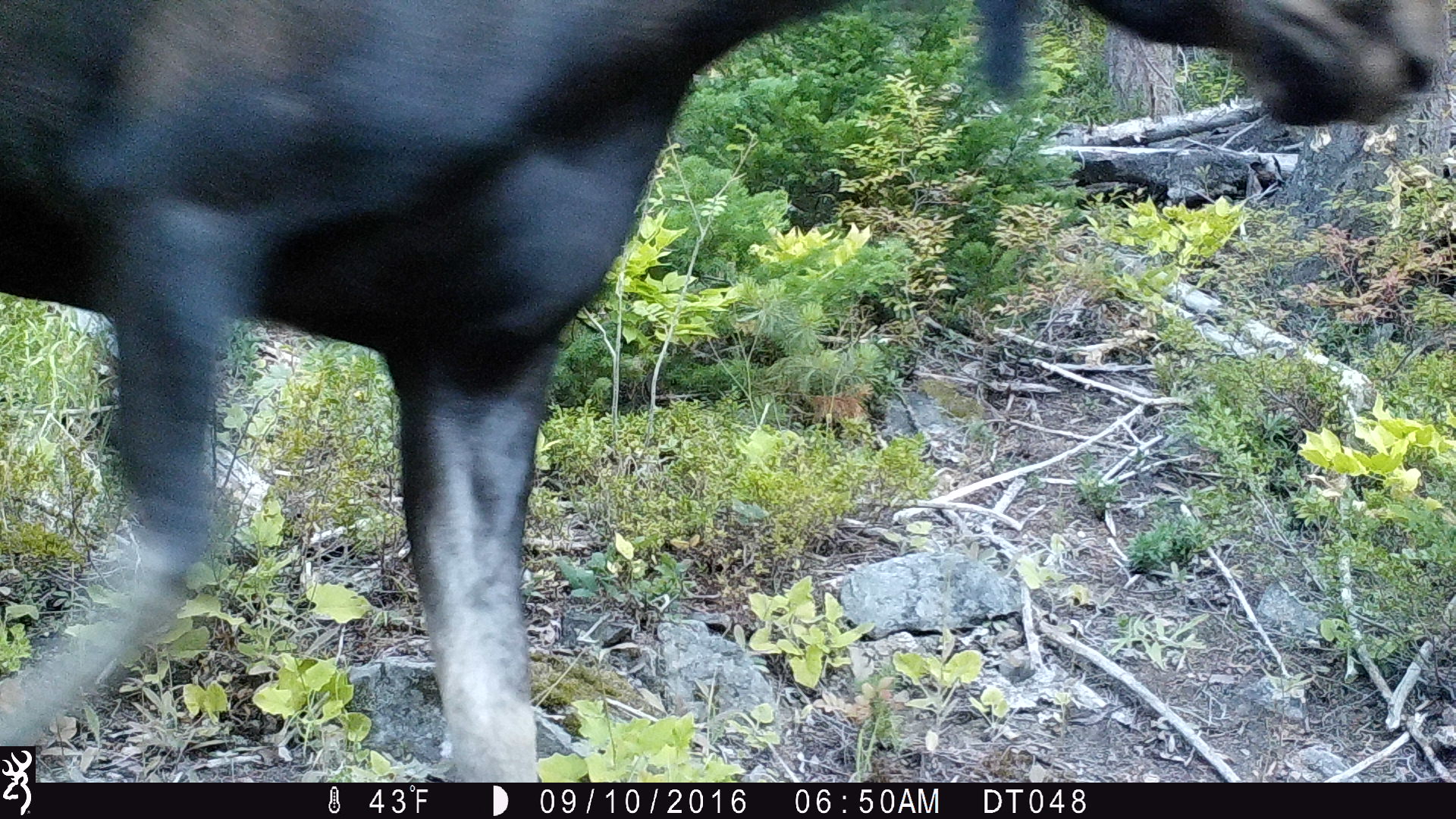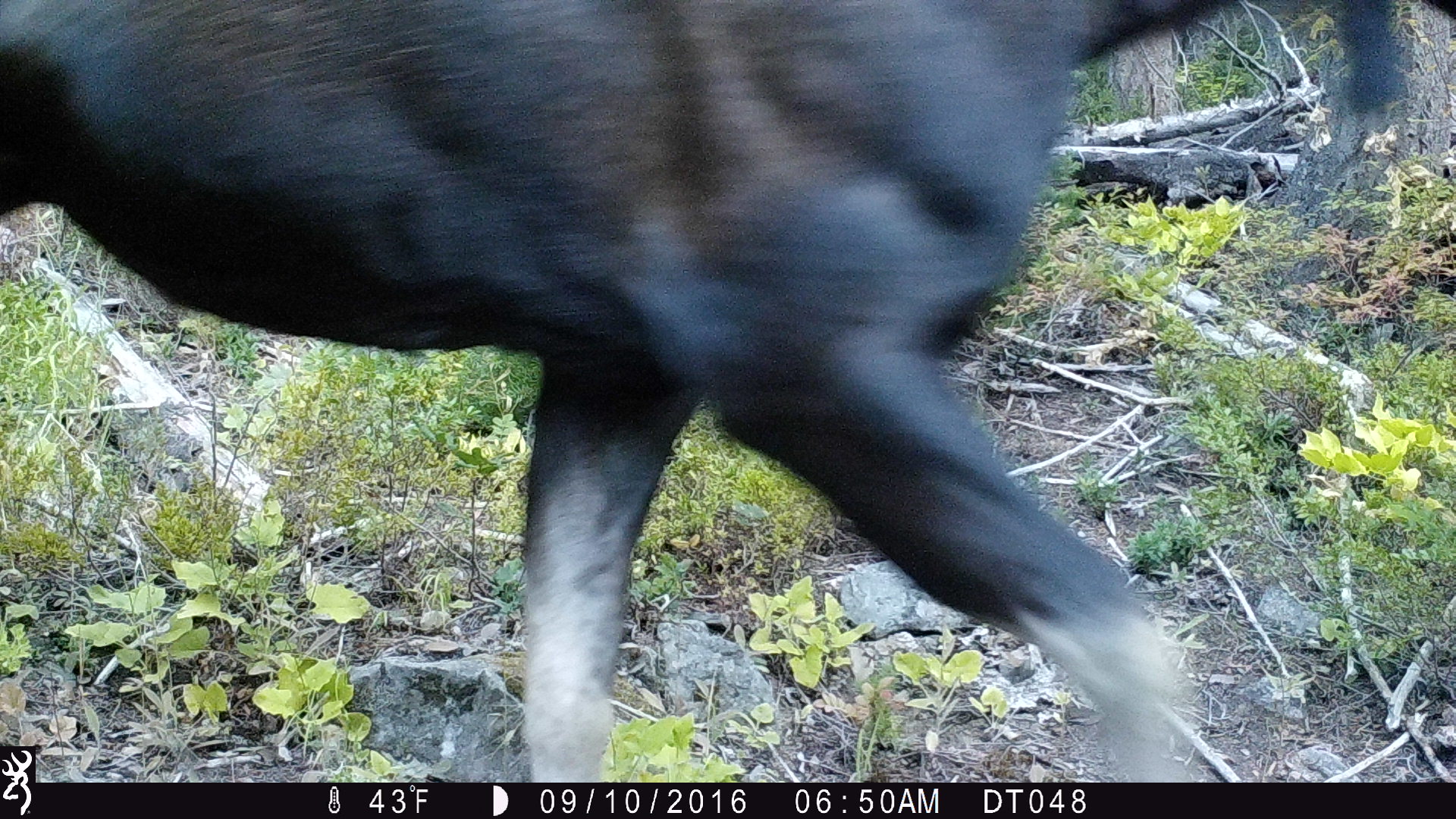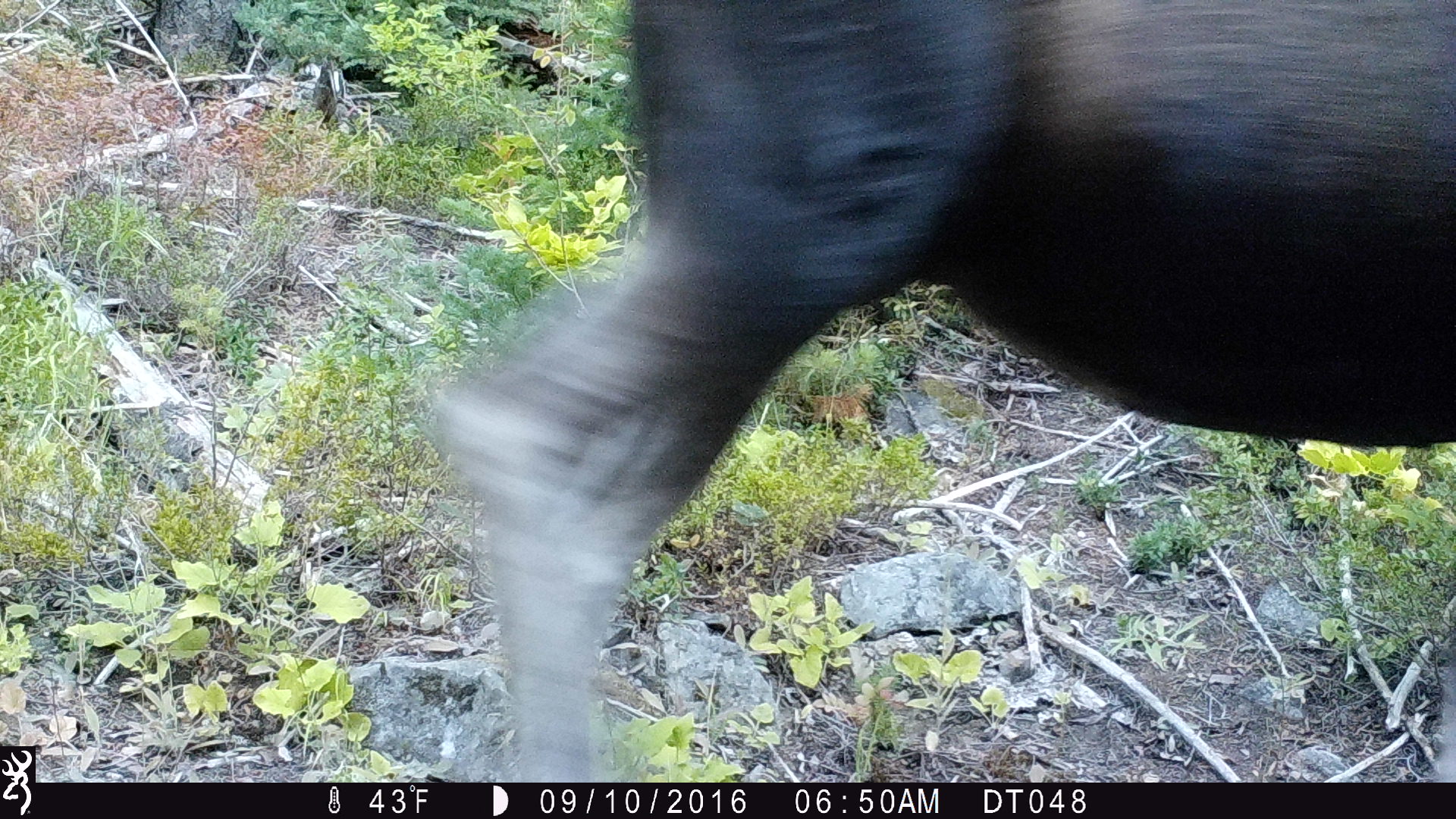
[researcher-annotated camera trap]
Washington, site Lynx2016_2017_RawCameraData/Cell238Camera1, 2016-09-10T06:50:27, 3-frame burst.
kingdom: Animalia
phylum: Chordata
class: Mammalia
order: Artiodactyla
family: Cervidae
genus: Alces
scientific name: Alces alces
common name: moose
Alces alces (moose). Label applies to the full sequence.